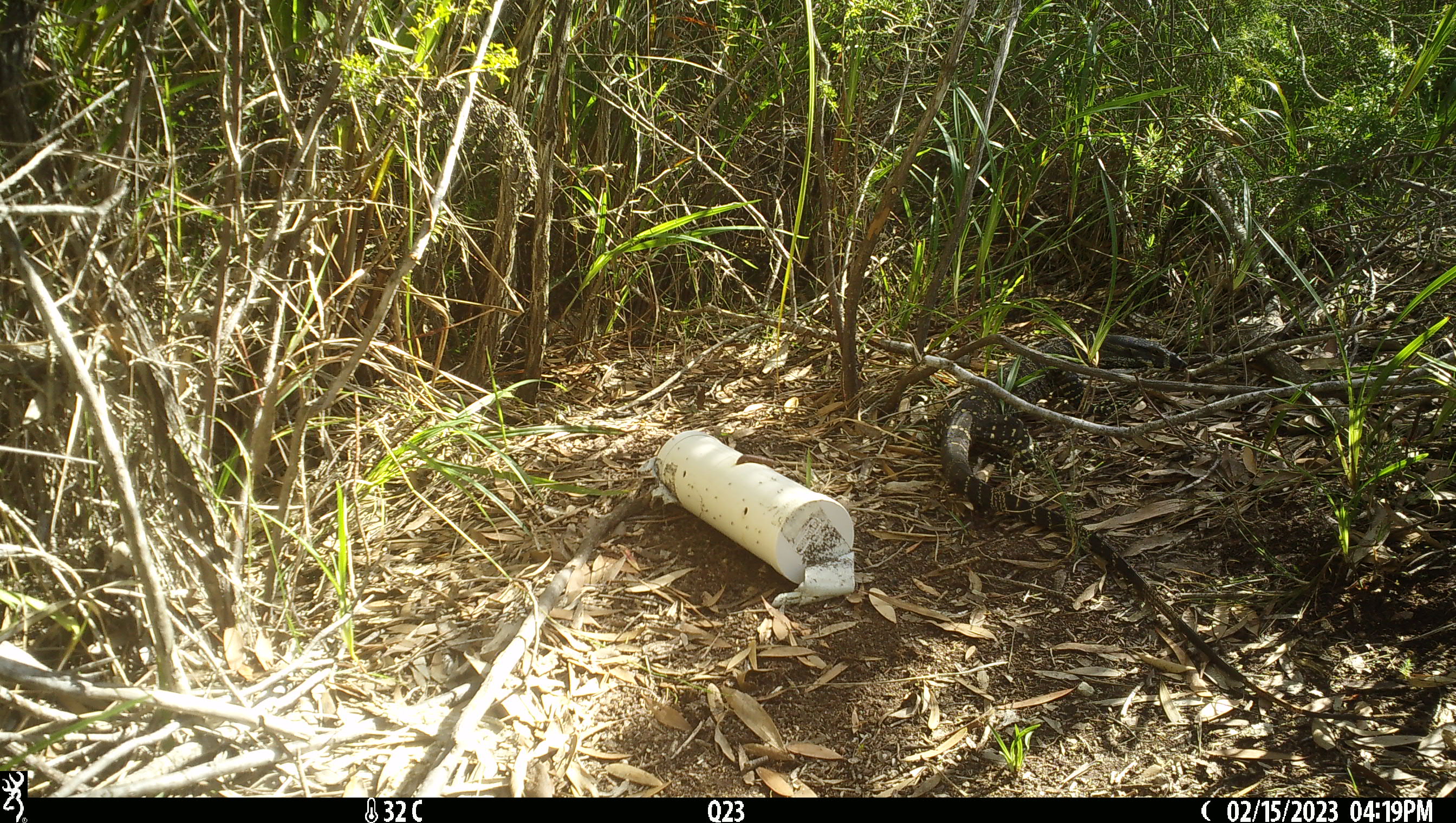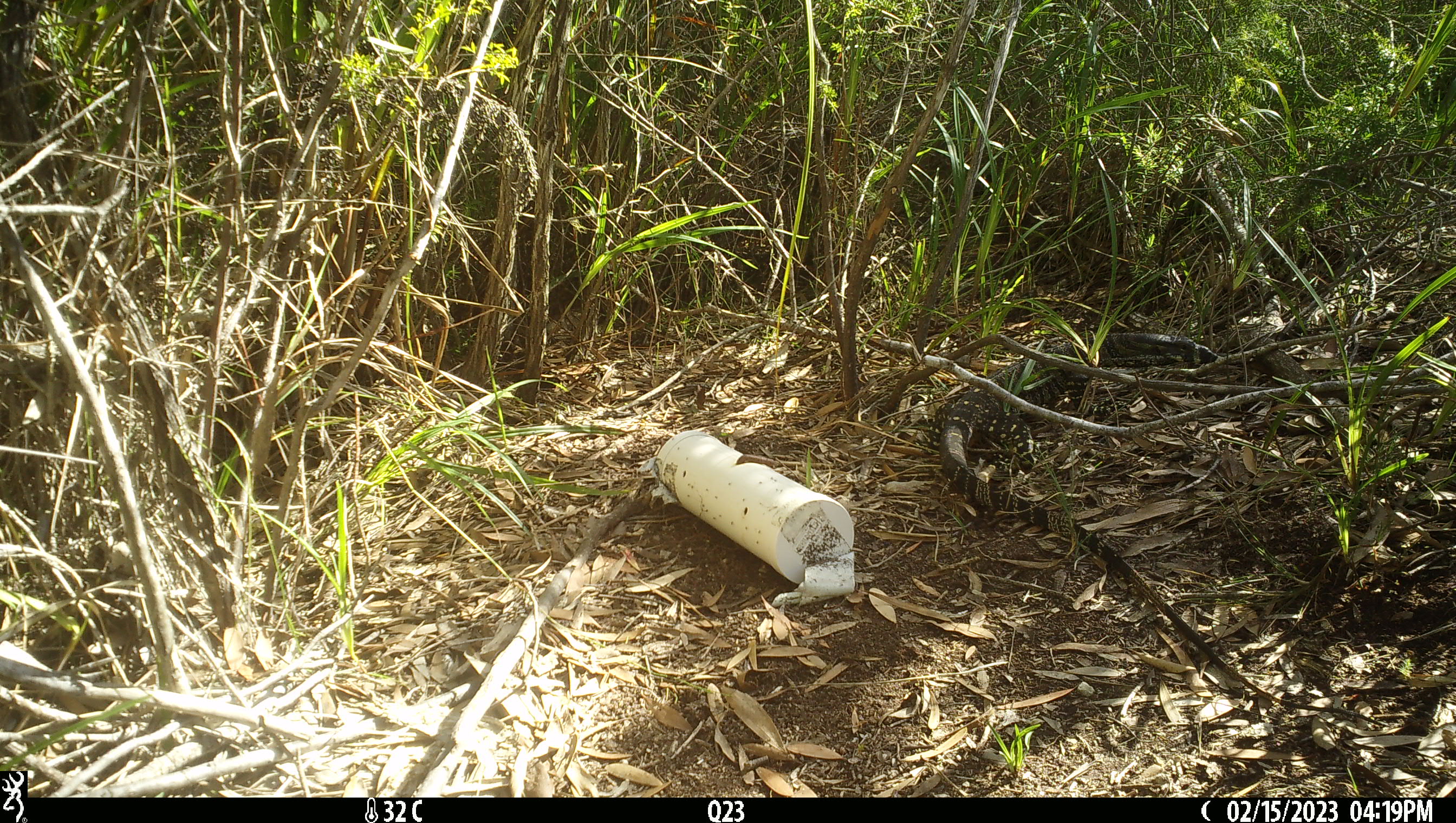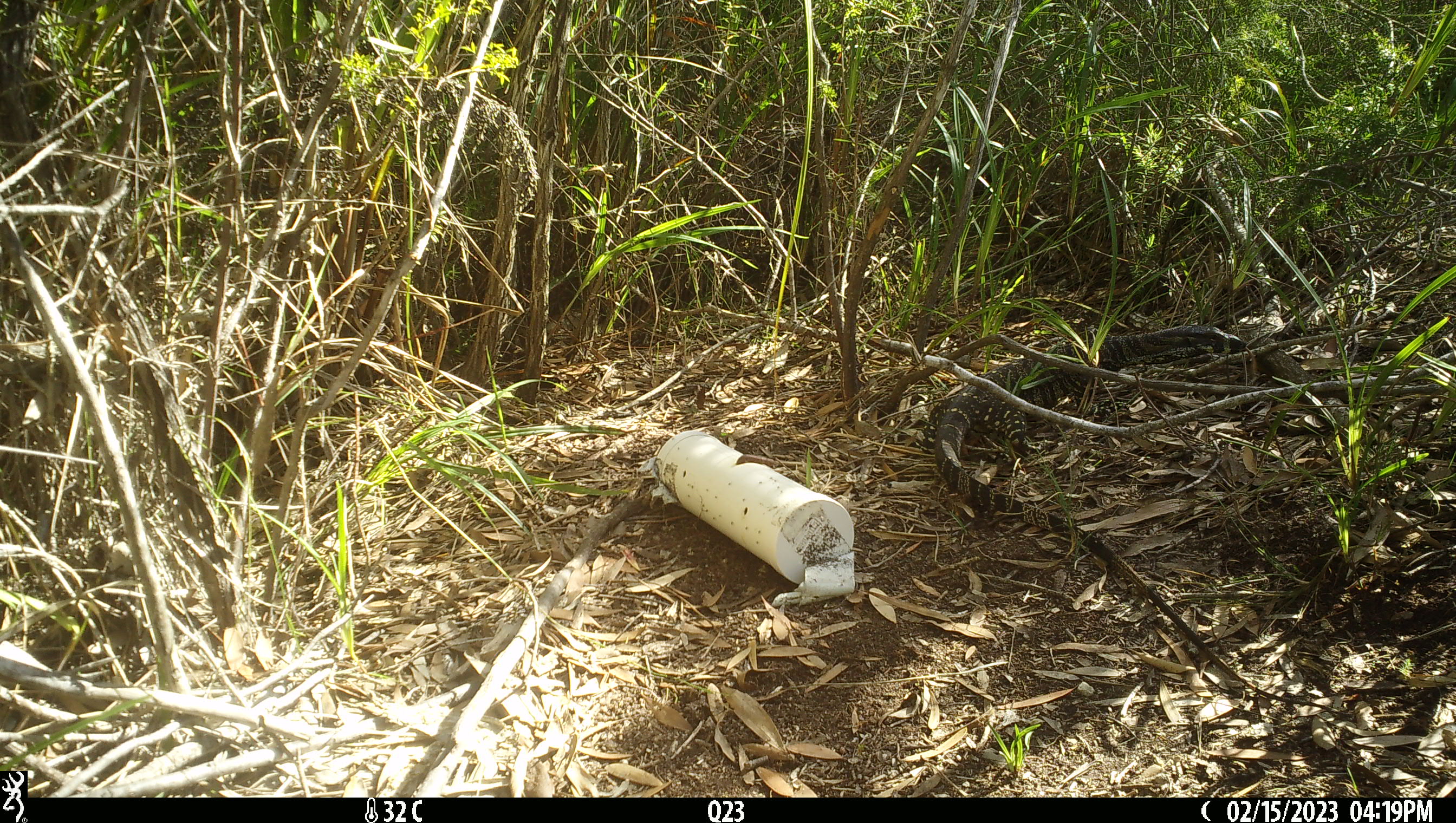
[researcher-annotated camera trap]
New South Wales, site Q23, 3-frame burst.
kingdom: Animalia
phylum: Chordata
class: Reptilia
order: Squamata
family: Varanidae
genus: Varanus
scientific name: Varanus varius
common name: lace monitor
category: goanna